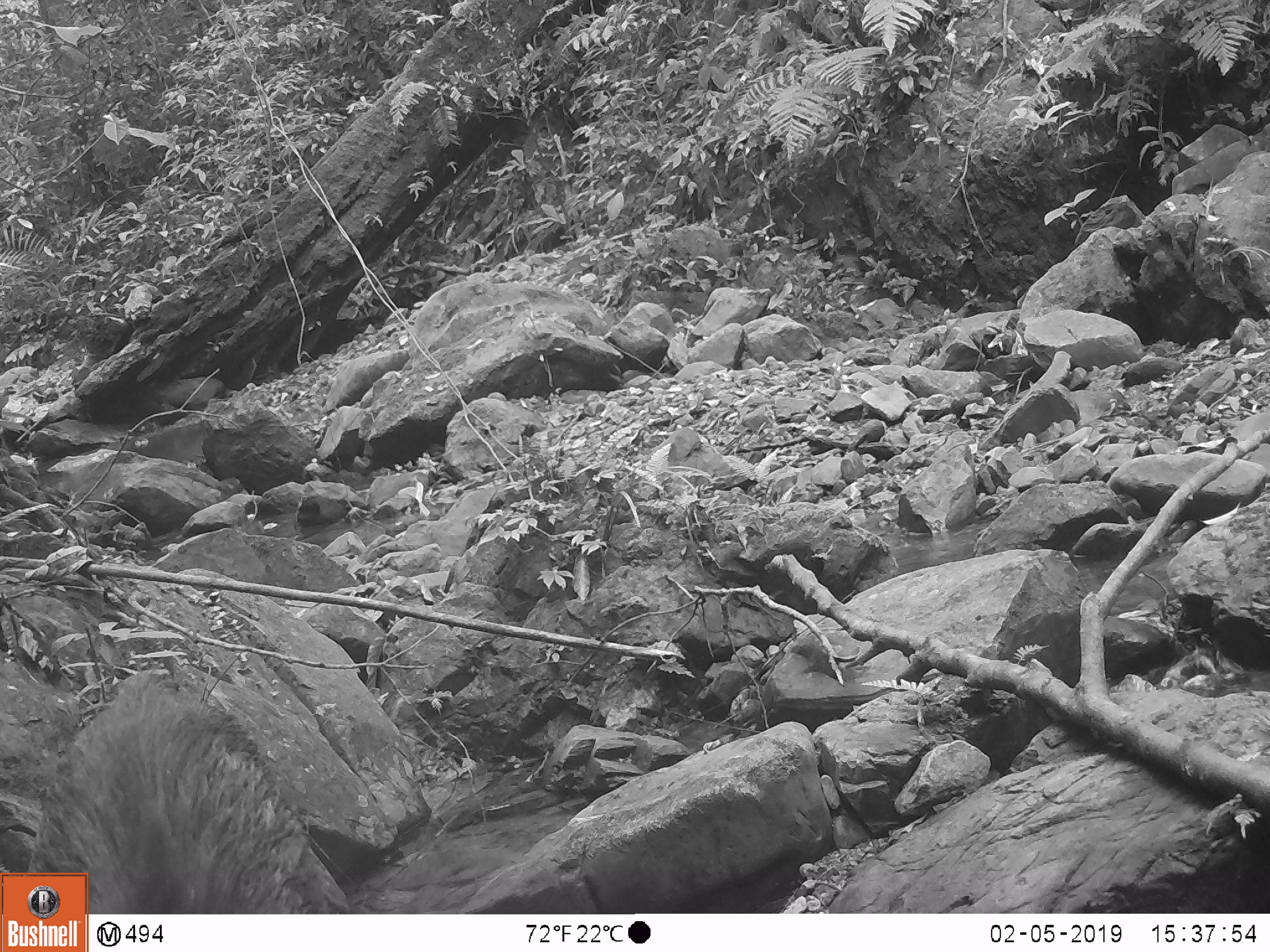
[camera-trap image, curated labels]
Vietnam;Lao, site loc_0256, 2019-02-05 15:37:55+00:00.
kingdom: Animalia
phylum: Chordata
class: Mammalia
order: Artiodactyla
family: Suidae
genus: Sus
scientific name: Sus scrofa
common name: eurasian wild pig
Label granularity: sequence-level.